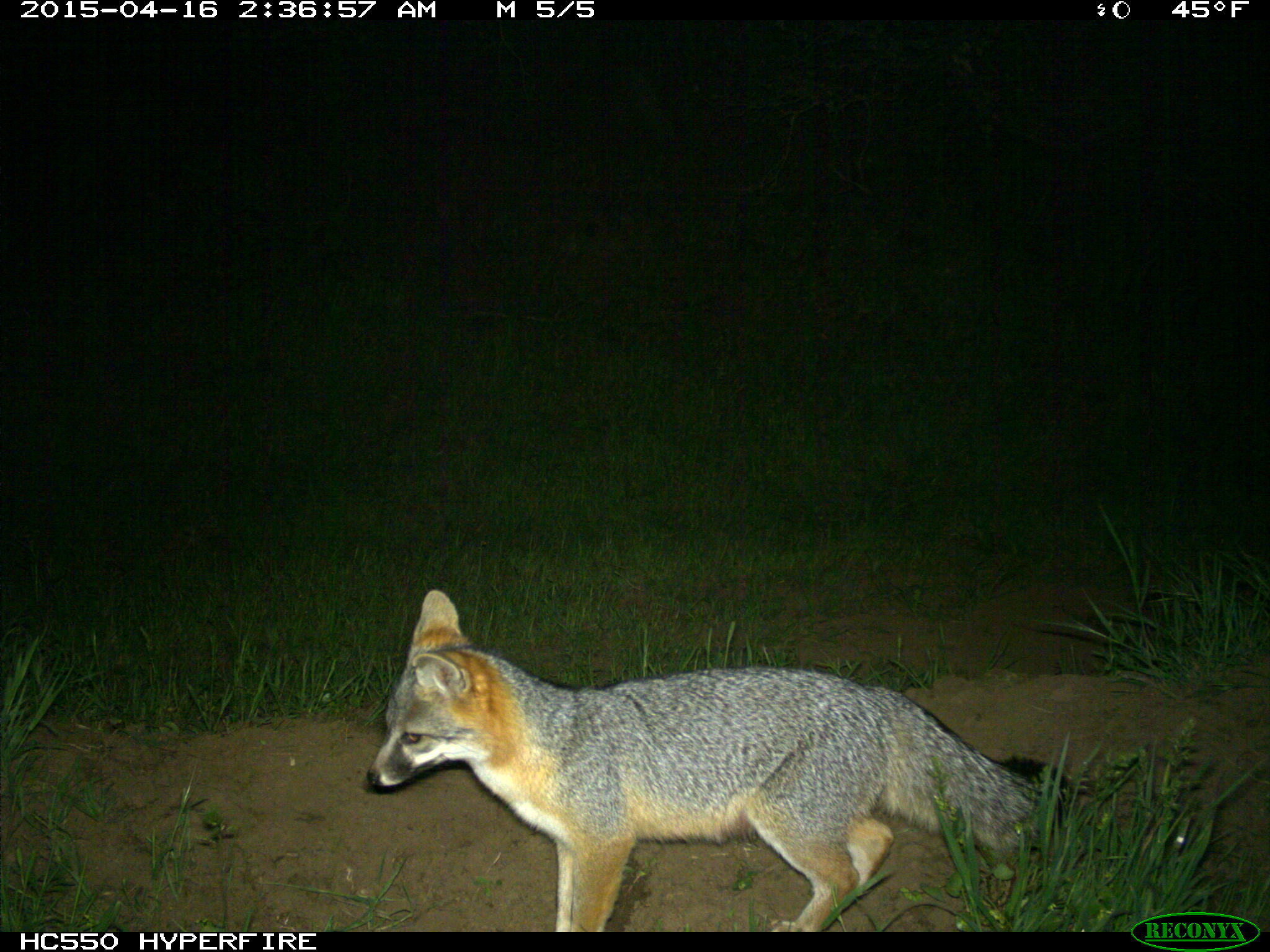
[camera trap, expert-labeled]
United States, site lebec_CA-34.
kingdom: Animalia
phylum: Chordata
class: Mammalia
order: Carnivora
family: Canidae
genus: Urocyon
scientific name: Urocyon cinereoargenteus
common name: gray fox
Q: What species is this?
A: Urocyon cinereoargenteus (gray fox).